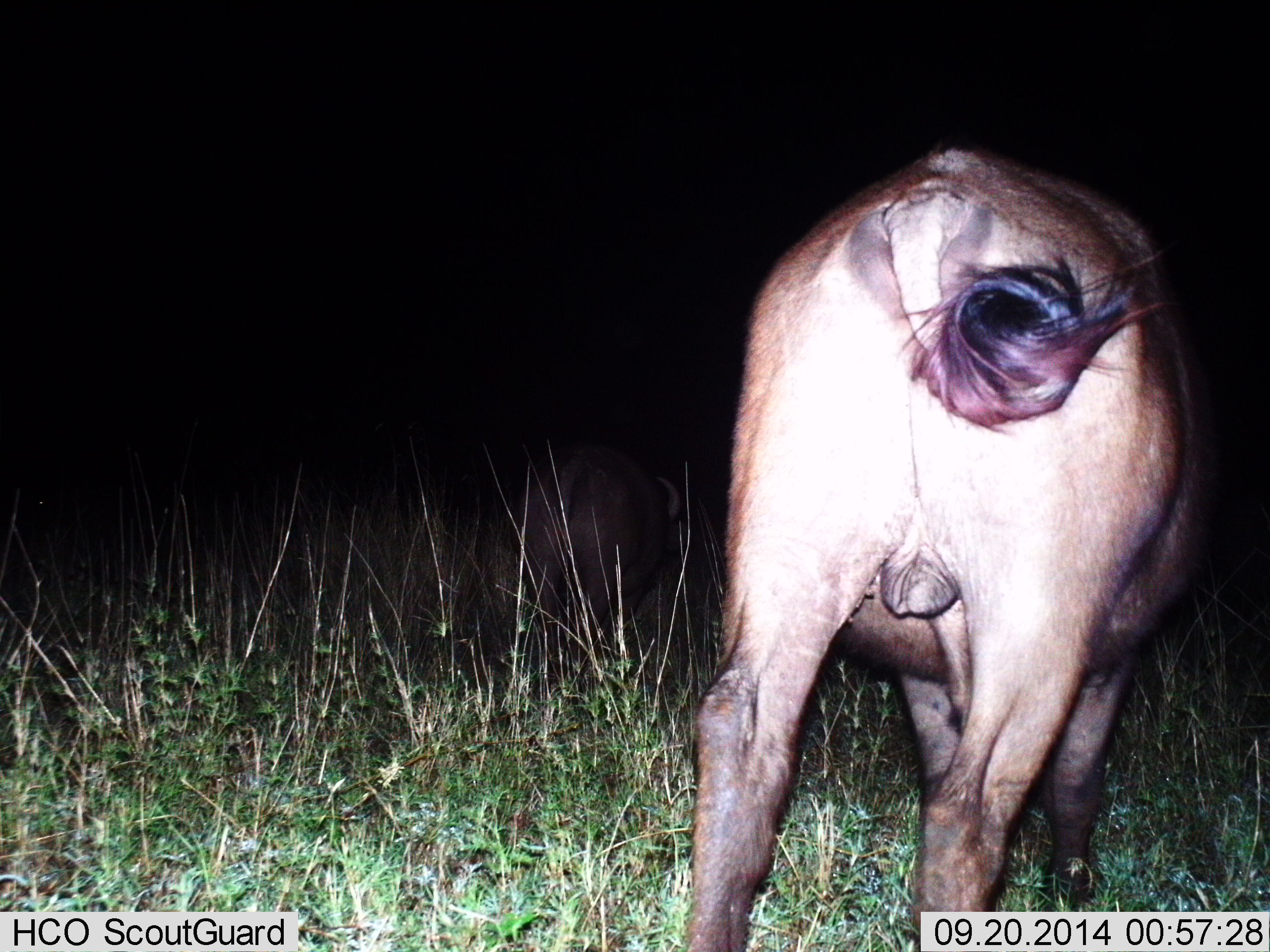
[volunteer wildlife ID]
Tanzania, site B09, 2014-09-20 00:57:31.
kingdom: Animalia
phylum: Chordata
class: Mammalia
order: Artiodactyla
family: Bovidae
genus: Connochaetes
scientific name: Connochaetes taurinus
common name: blue wildebeest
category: wildebeest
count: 1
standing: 100%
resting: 0%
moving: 0%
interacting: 0%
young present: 10%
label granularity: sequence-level